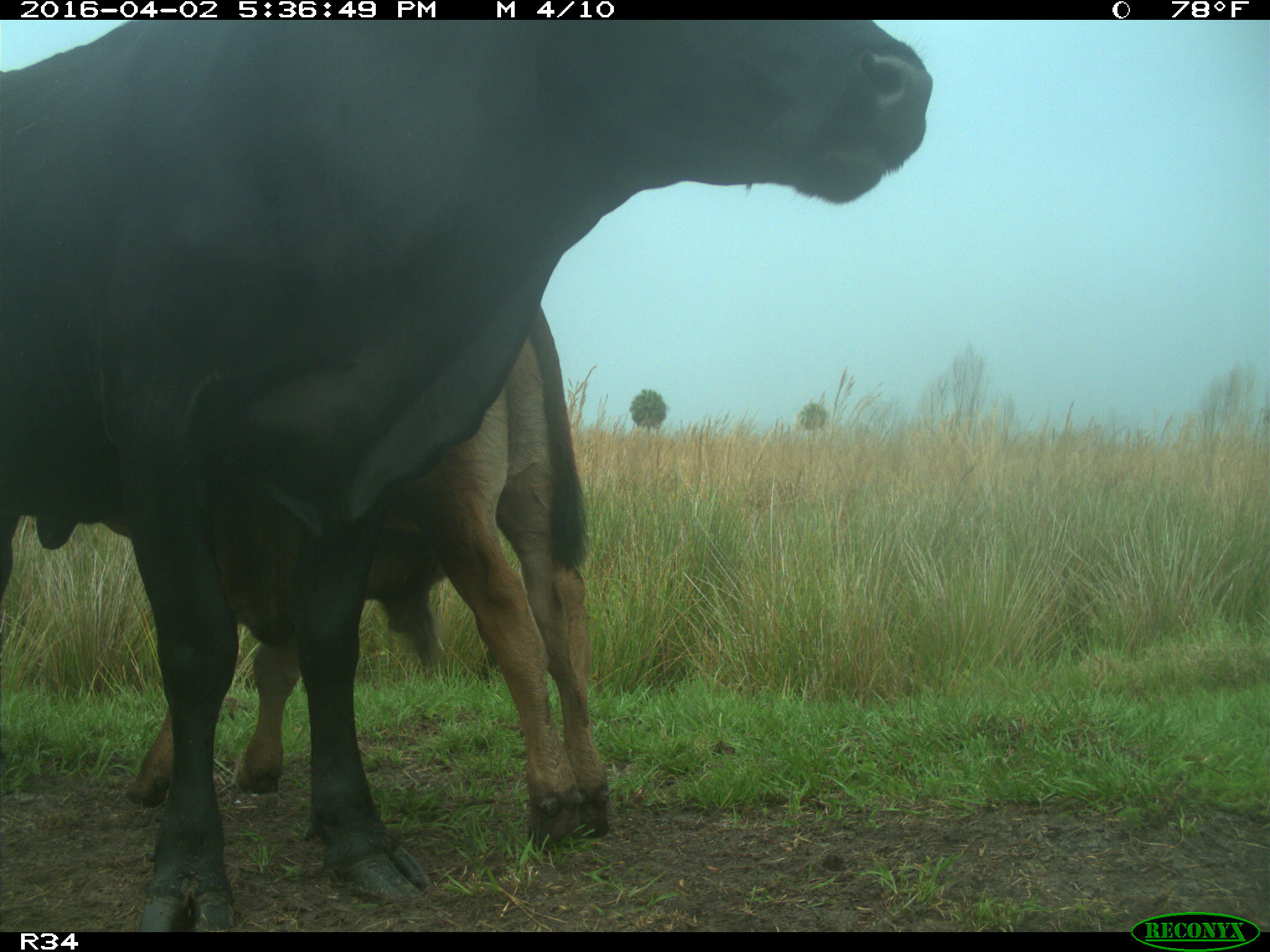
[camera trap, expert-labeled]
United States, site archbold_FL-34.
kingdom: Animalia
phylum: Chordata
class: Mammalia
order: Artiodactyla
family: Bovidae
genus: Bos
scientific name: Bos taurus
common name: domestic cow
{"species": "Bos taurus (domestic cow)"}